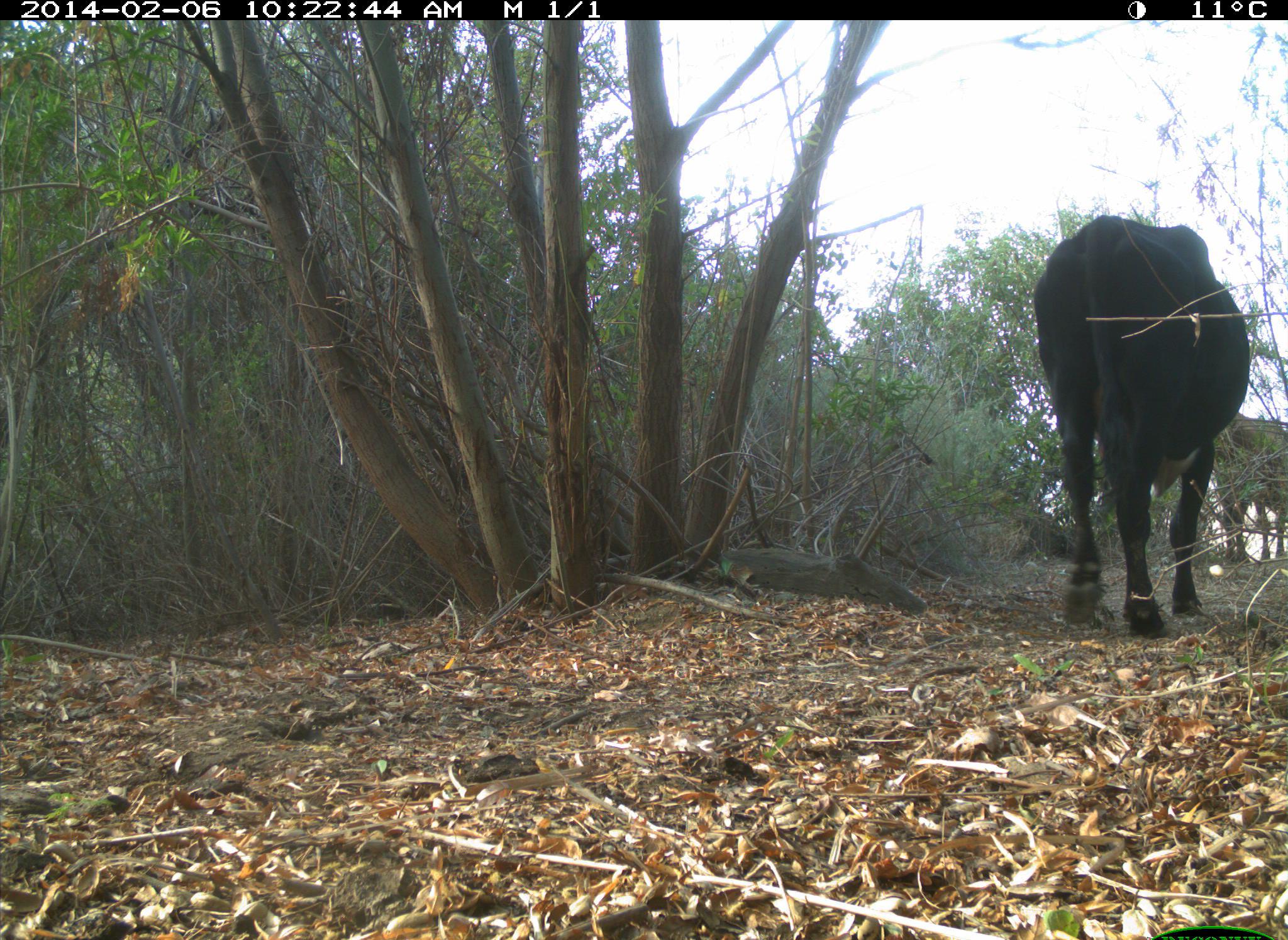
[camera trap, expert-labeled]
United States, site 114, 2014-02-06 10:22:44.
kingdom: Animalia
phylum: Chordata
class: Mammalia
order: Artiodactyla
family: Bovidae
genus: Bos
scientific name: Bos taurus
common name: cow